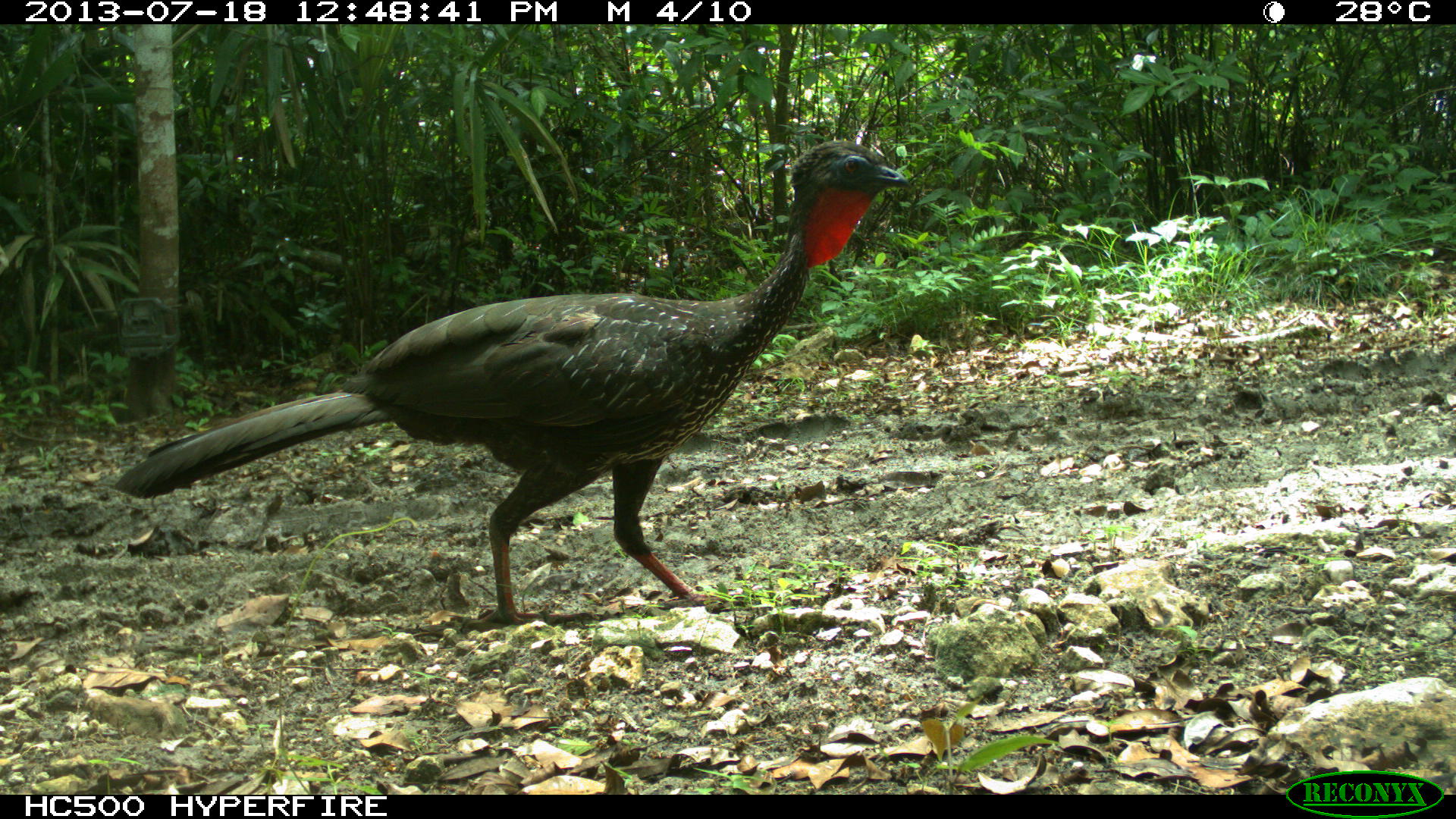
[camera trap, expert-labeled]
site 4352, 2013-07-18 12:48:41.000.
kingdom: Animalia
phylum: Chordata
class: Aves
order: Galliformes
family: Cracidae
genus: Penelope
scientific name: Penelope purpurascens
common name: crested guan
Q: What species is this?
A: Penelope purpurascens (crested guan).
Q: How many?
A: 1.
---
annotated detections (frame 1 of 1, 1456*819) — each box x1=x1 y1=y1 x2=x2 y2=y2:
penelope purpurascens: x1=114 y1=139 x2=909 y2=624